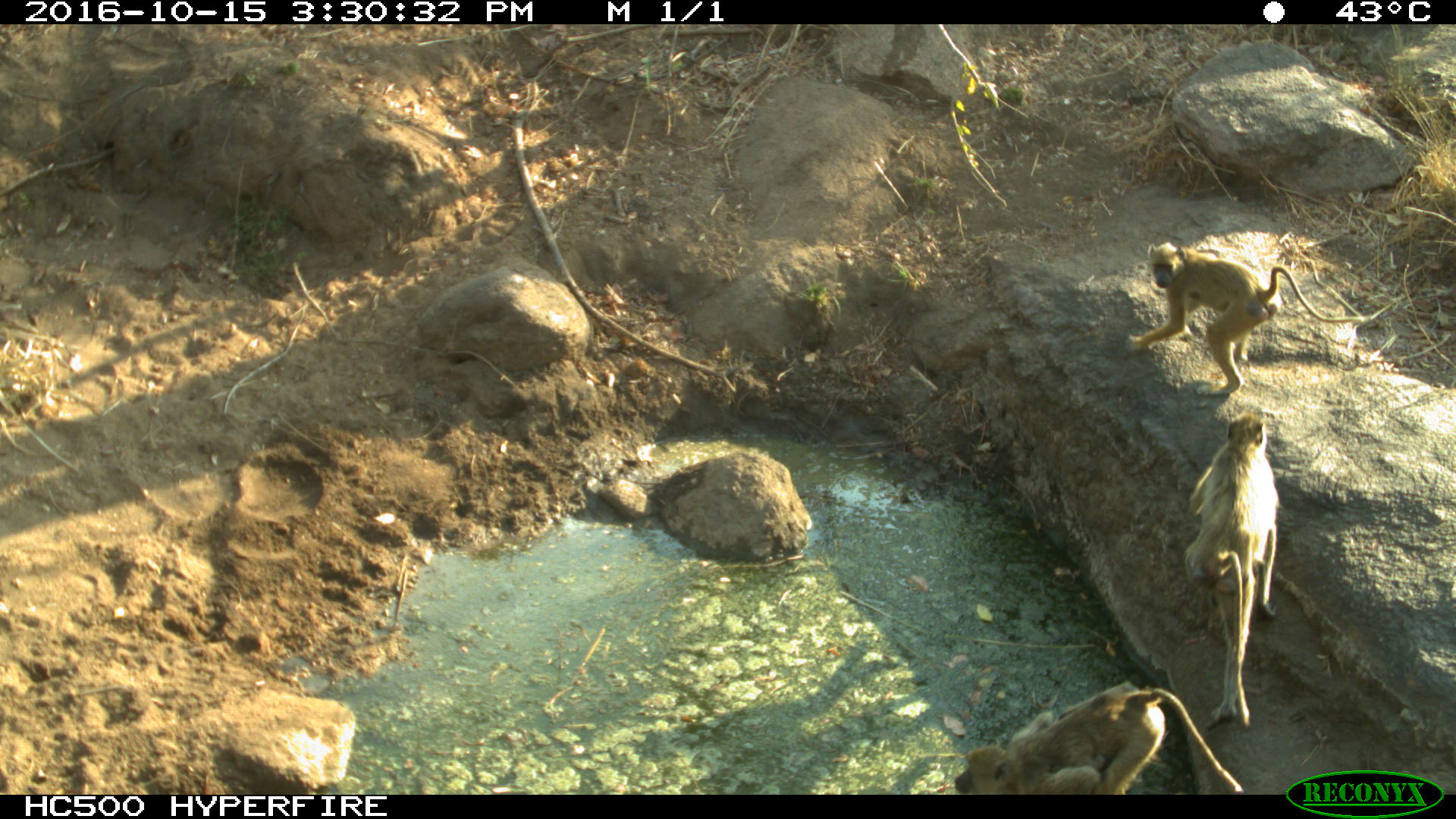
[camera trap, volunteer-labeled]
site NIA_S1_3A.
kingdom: Animalia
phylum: Chordata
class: Mammalia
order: Primates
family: Cercopithecidae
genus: Papio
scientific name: Papio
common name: baboon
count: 3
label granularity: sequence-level